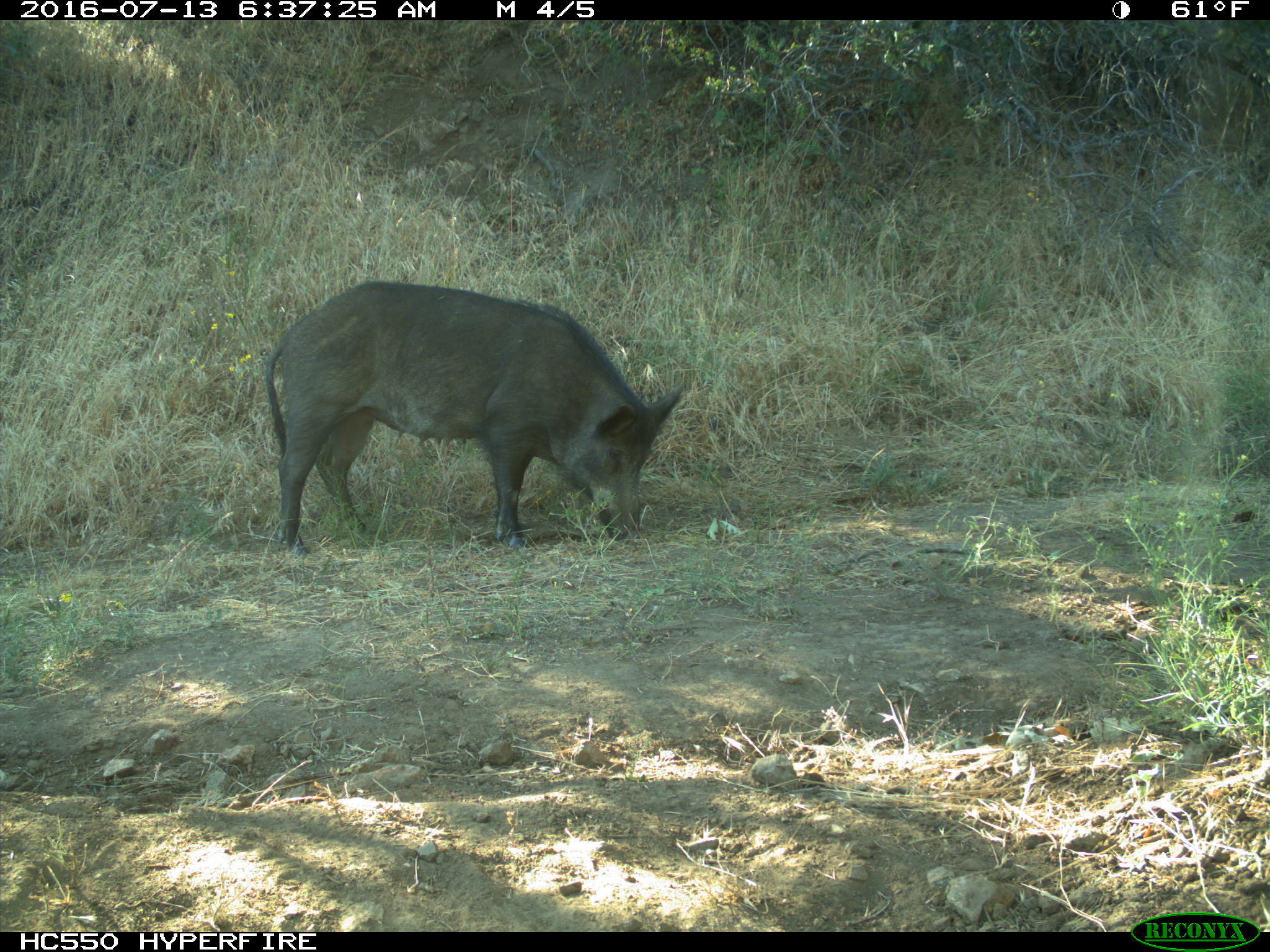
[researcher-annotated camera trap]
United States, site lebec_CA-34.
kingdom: Animalia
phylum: Chordata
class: Mammalia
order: Artiodactyla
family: Suidae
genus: Sus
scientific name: Sus scrofa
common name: wild boar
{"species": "Sus scrofa (wild boar)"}